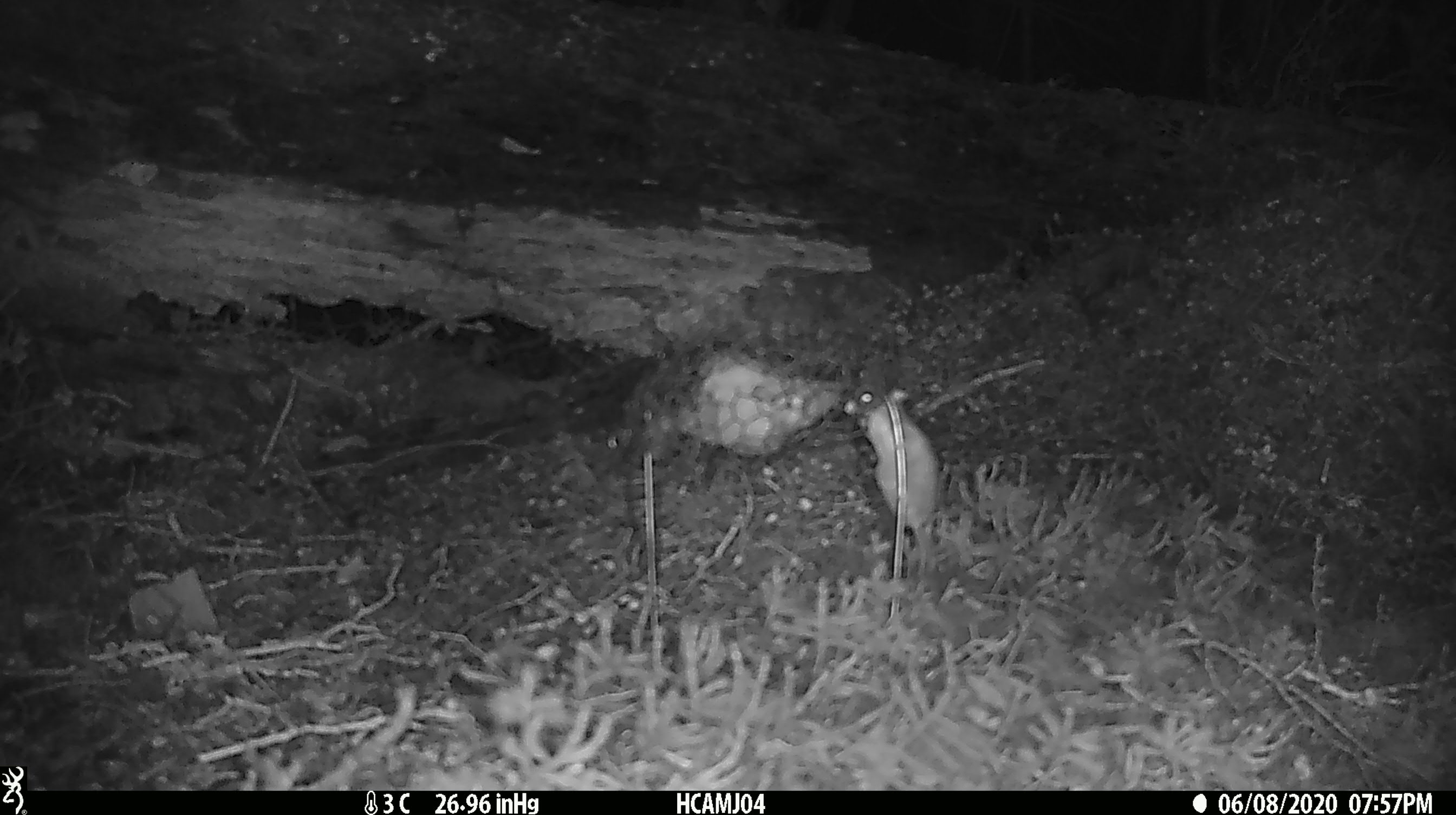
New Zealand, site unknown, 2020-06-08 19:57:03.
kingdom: Animalia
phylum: Chordata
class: Mammalia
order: Rodentia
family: Muridae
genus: Mus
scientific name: Mus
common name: mouse